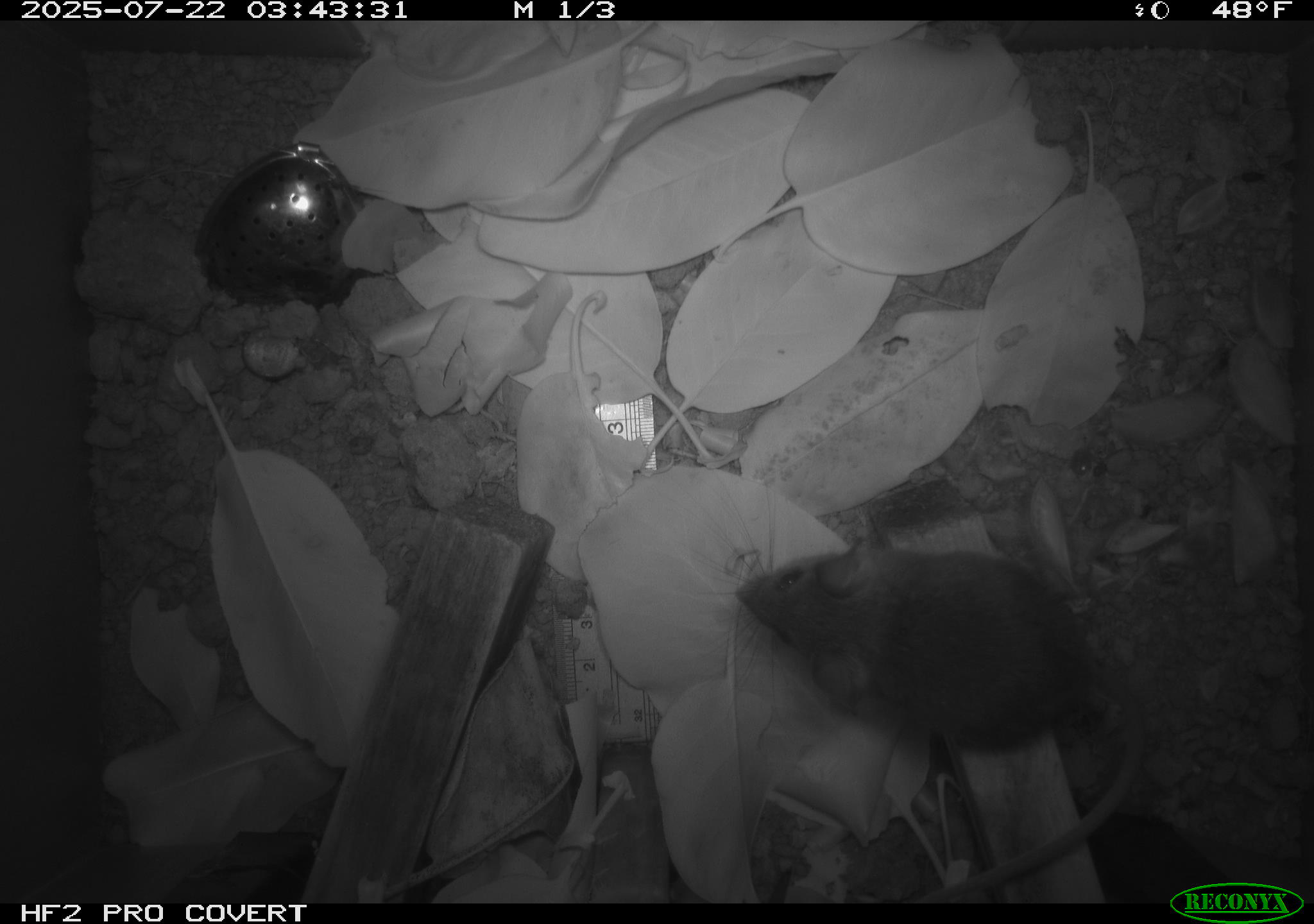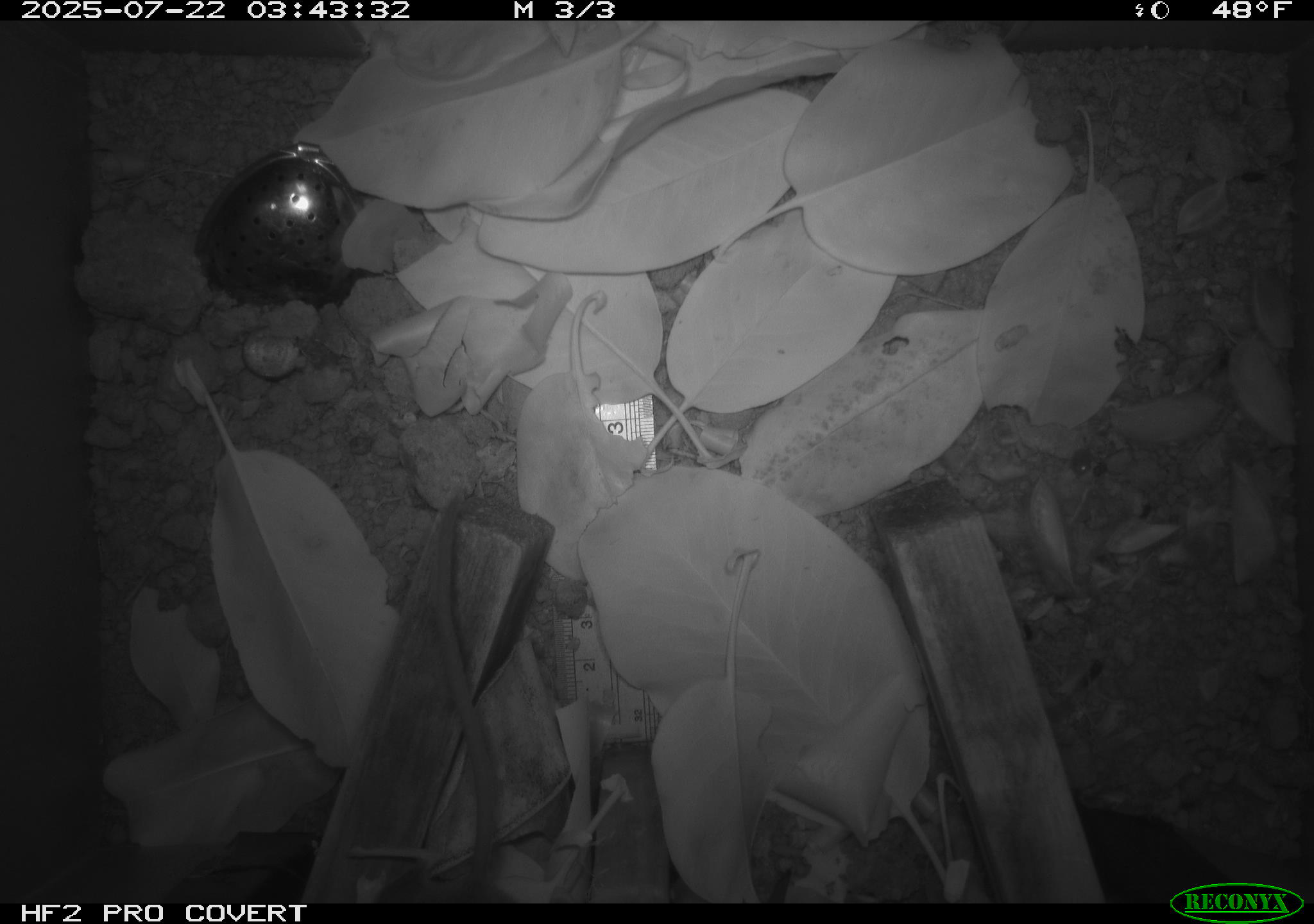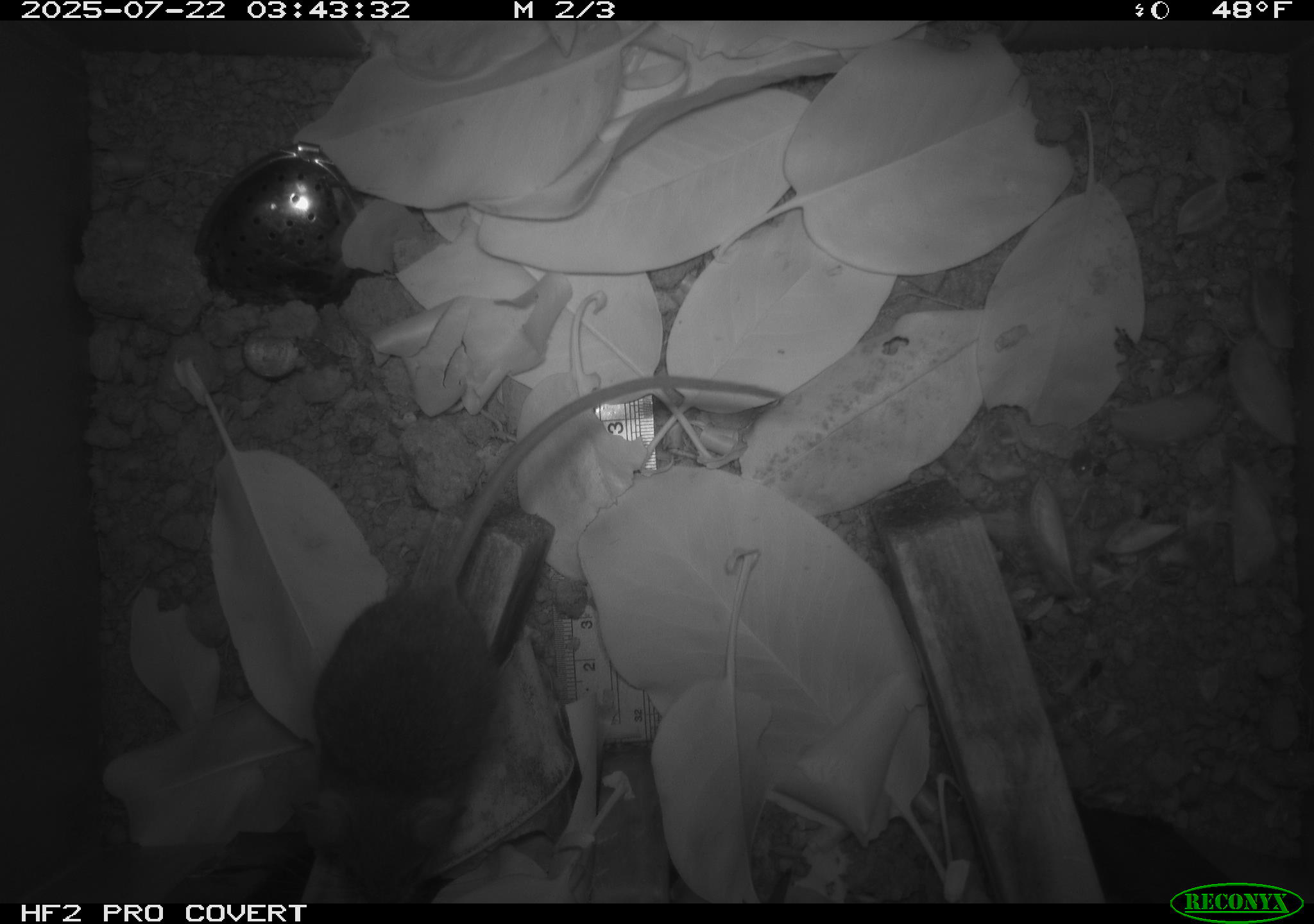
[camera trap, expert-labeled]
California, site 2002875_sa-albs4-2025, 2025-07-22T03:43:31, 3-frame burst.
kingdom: Animalia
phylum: Chordata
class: Mammalia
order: Rodentia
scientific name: Rodentia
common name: mouse species